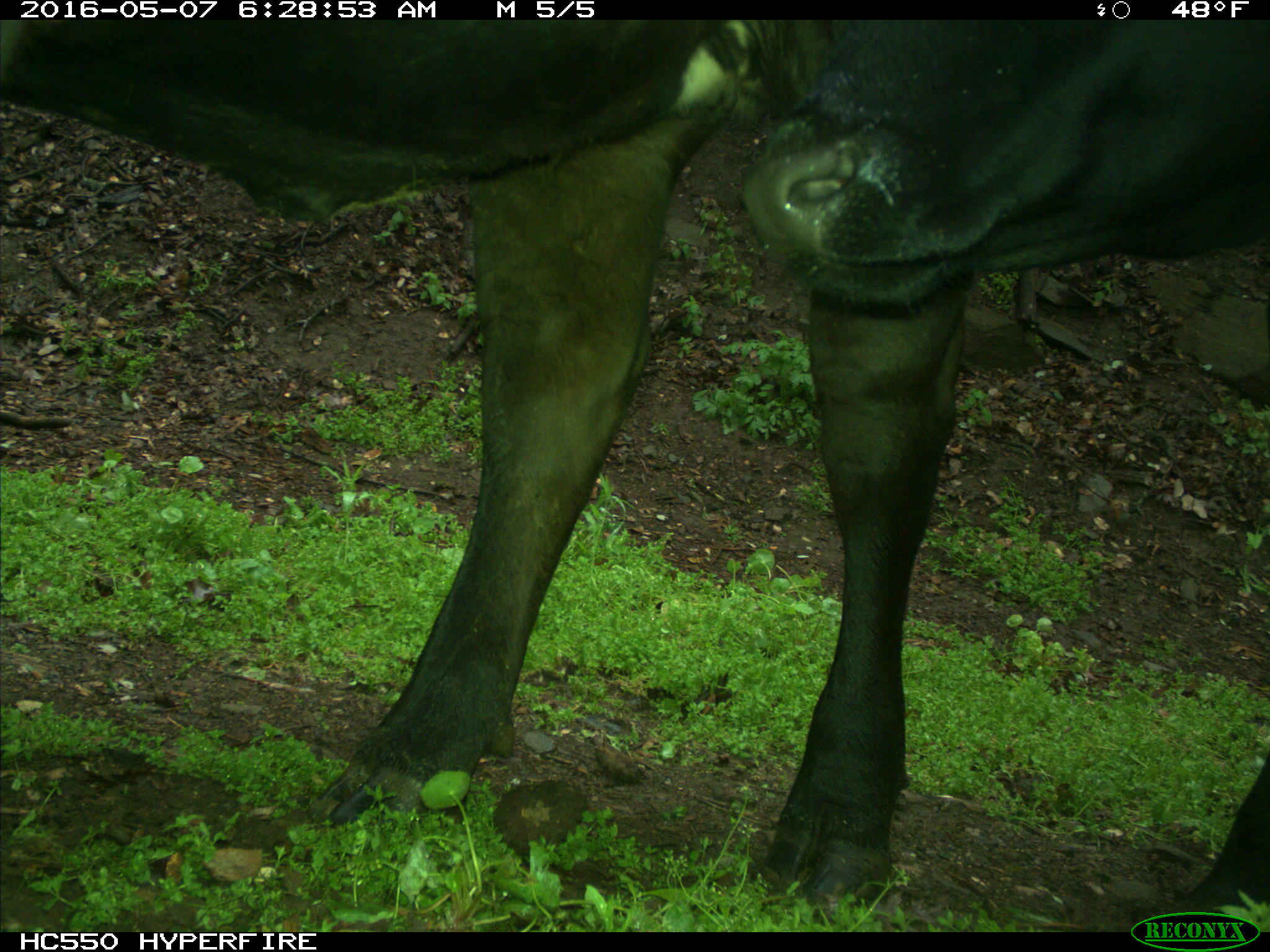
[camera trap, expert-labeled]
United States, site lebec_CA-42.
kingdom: Animalia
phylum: Chordata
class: Mammalia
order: Artiodactyla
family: Bovidae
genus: Bos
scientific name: Bos taurus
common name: domestic cow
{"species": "Bos taurus (domestic cow)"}